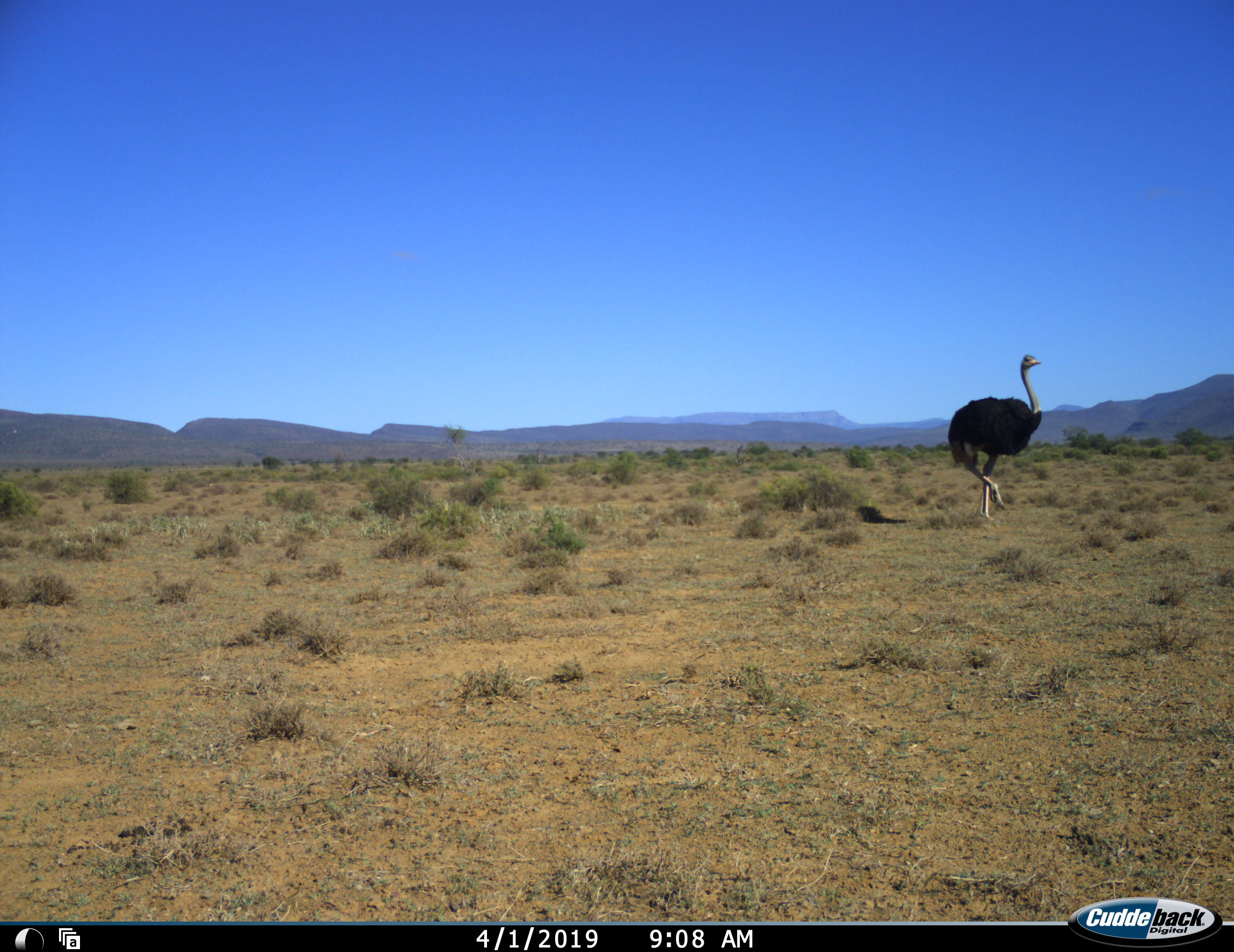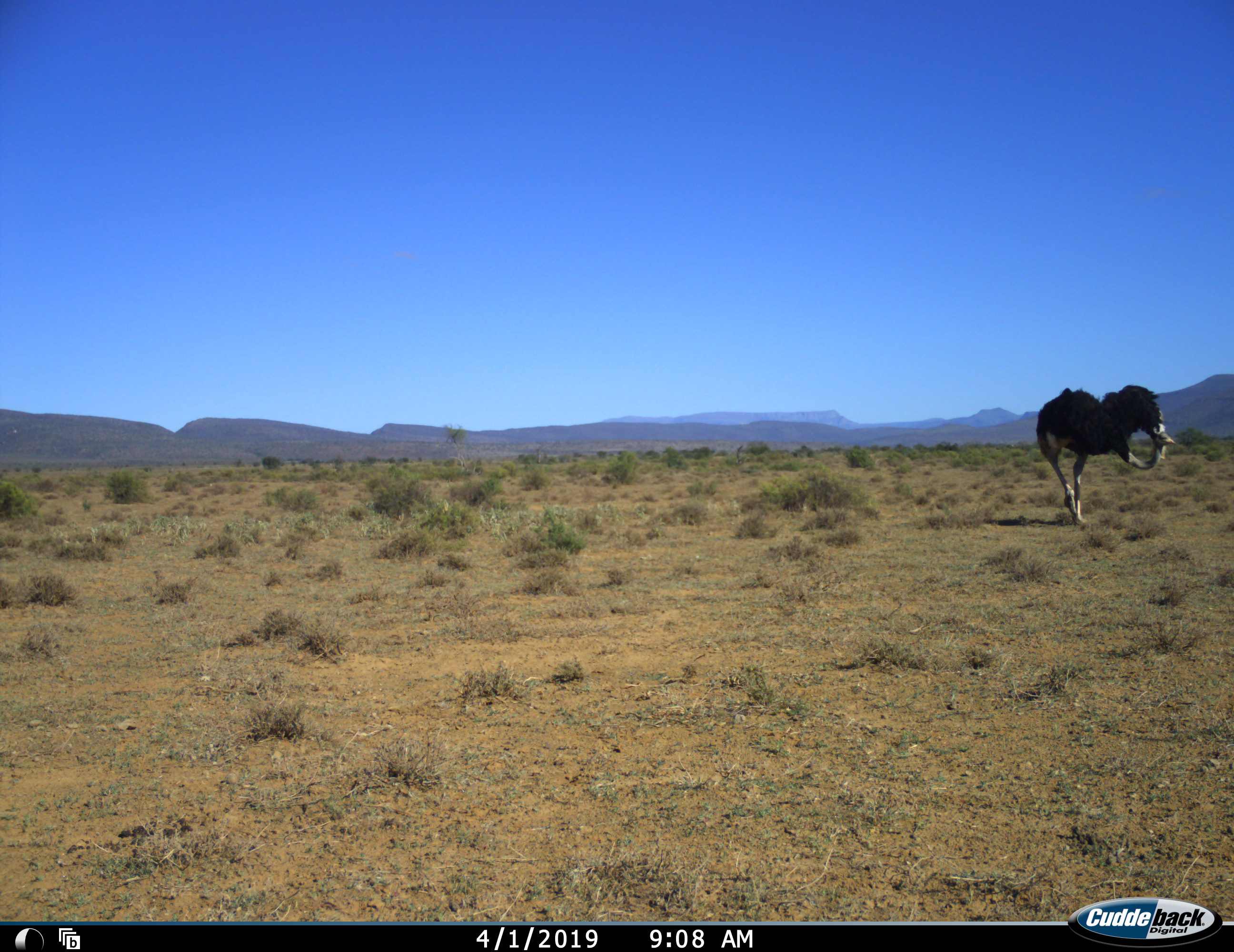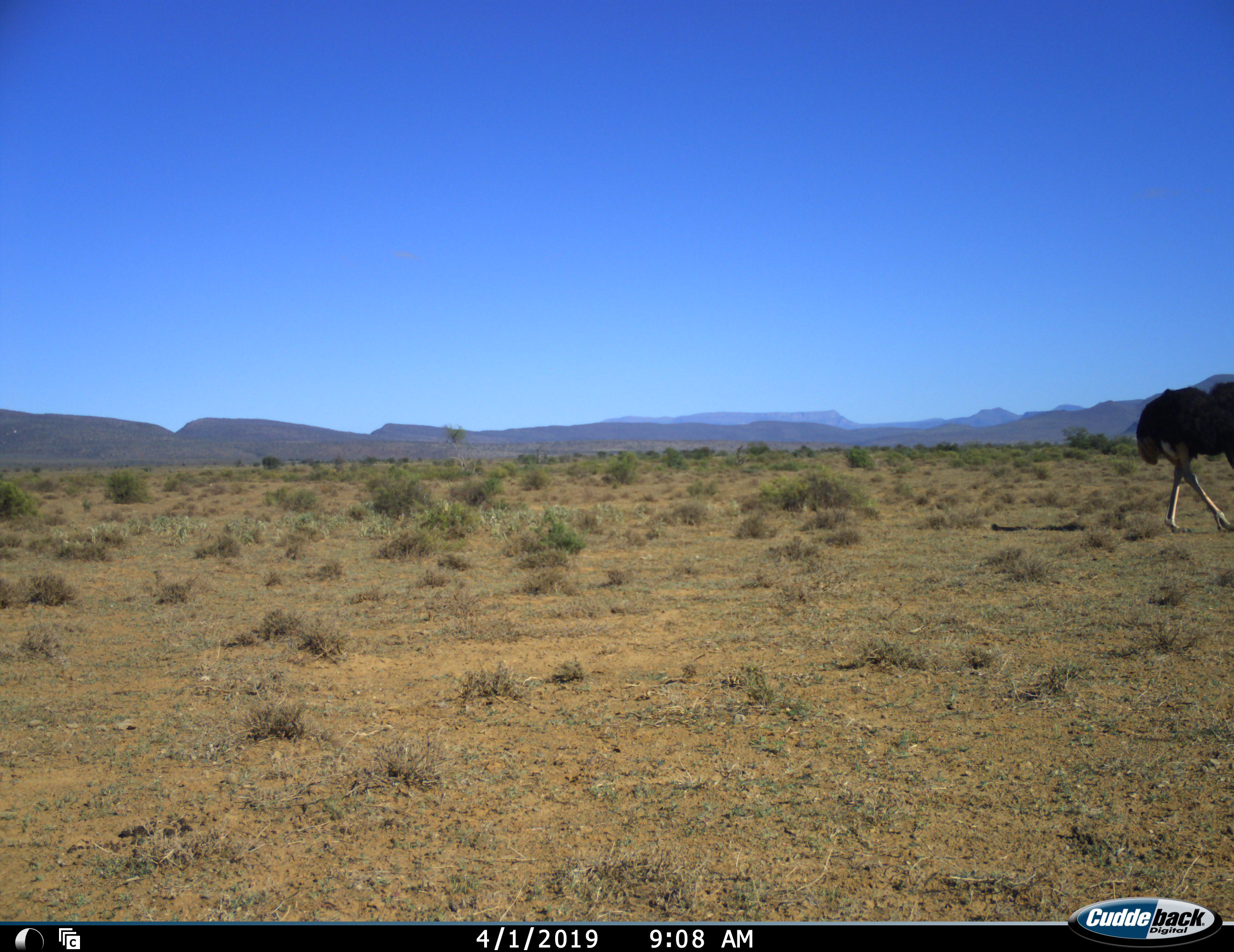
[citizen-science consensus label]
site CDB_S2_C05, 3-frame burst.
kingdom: Animalia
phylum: Chordata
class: Aves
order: Struthioniformes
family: Struthionidae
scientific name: Struthionidae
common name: ostrich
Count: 1.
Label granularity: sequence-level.